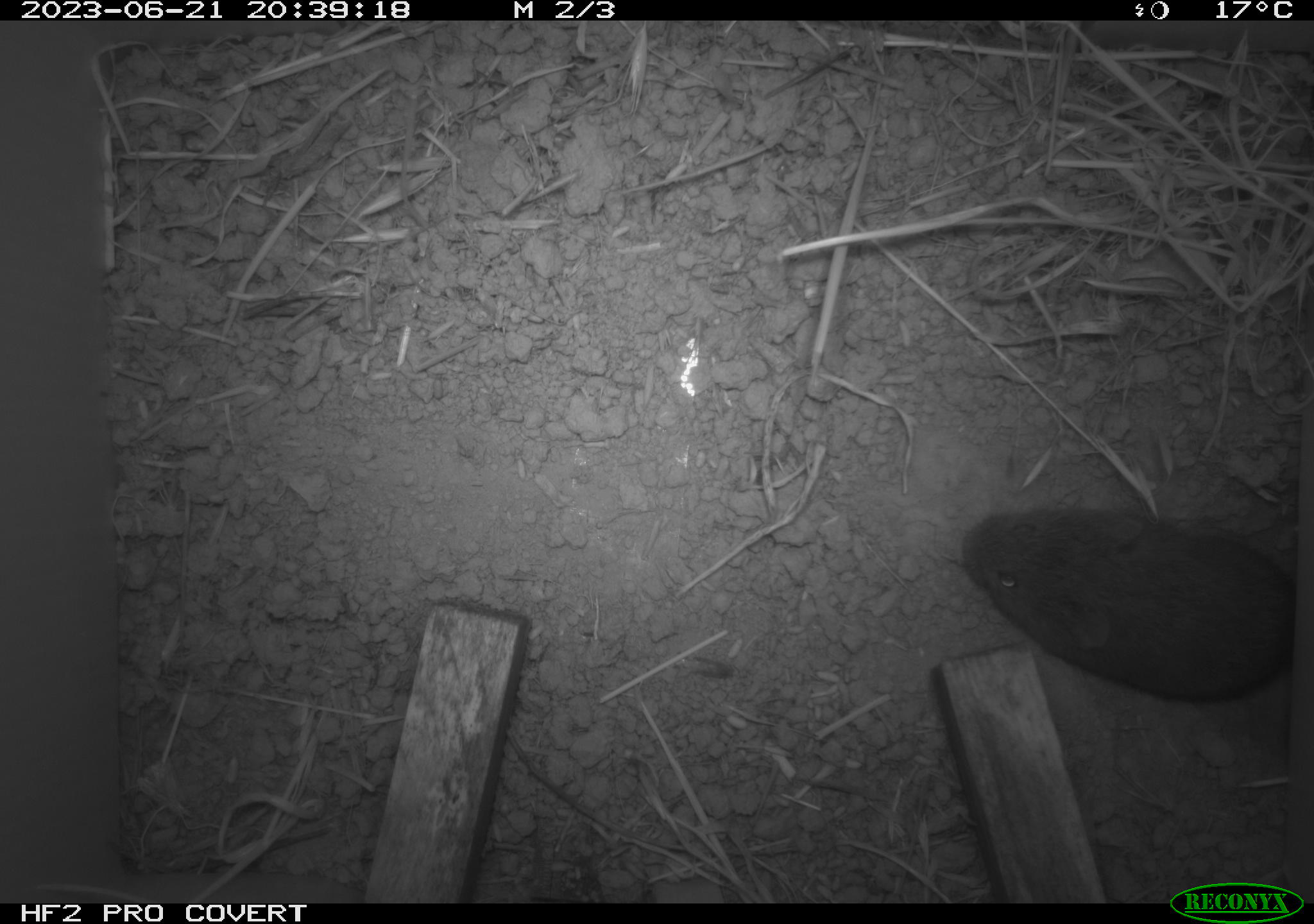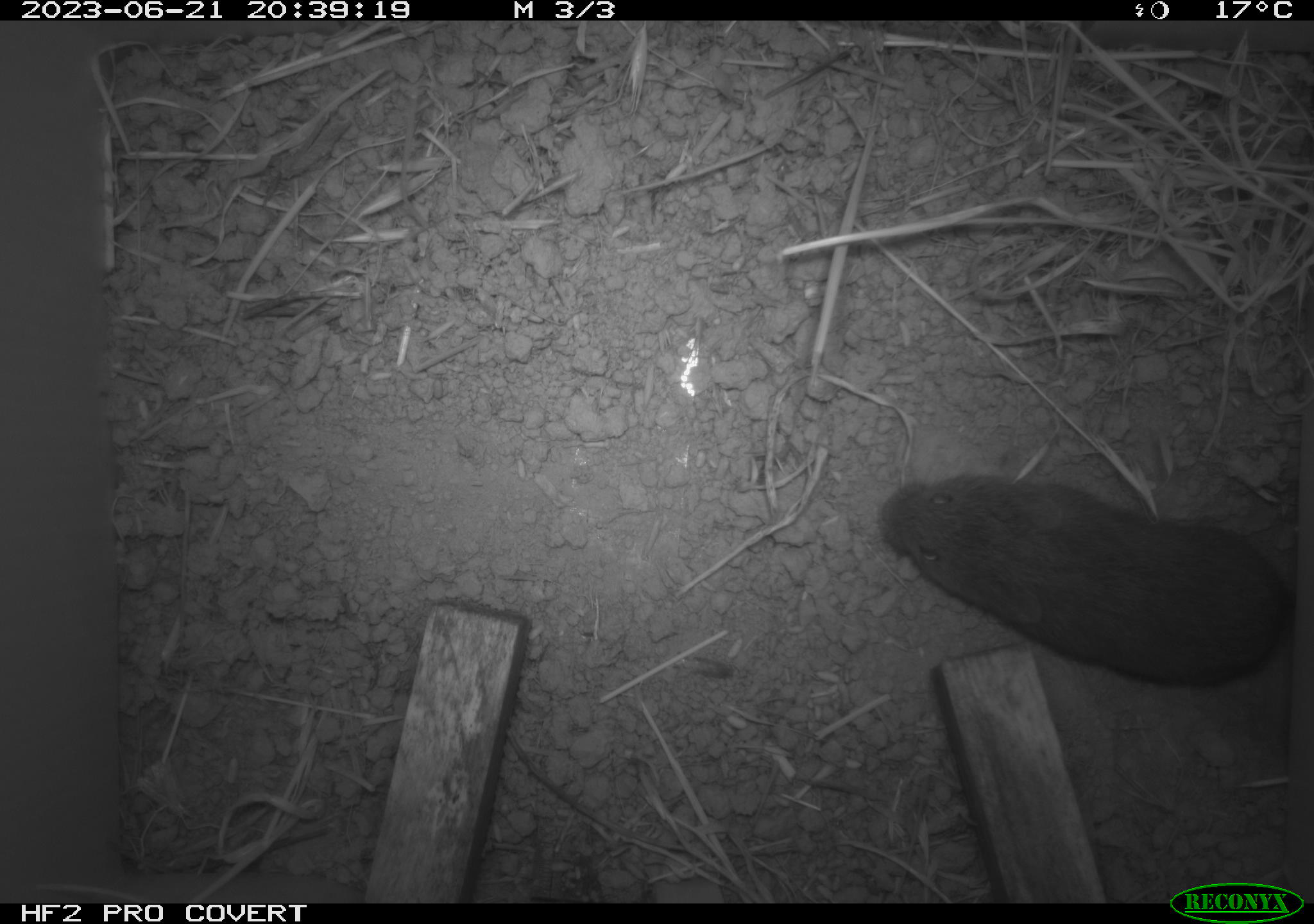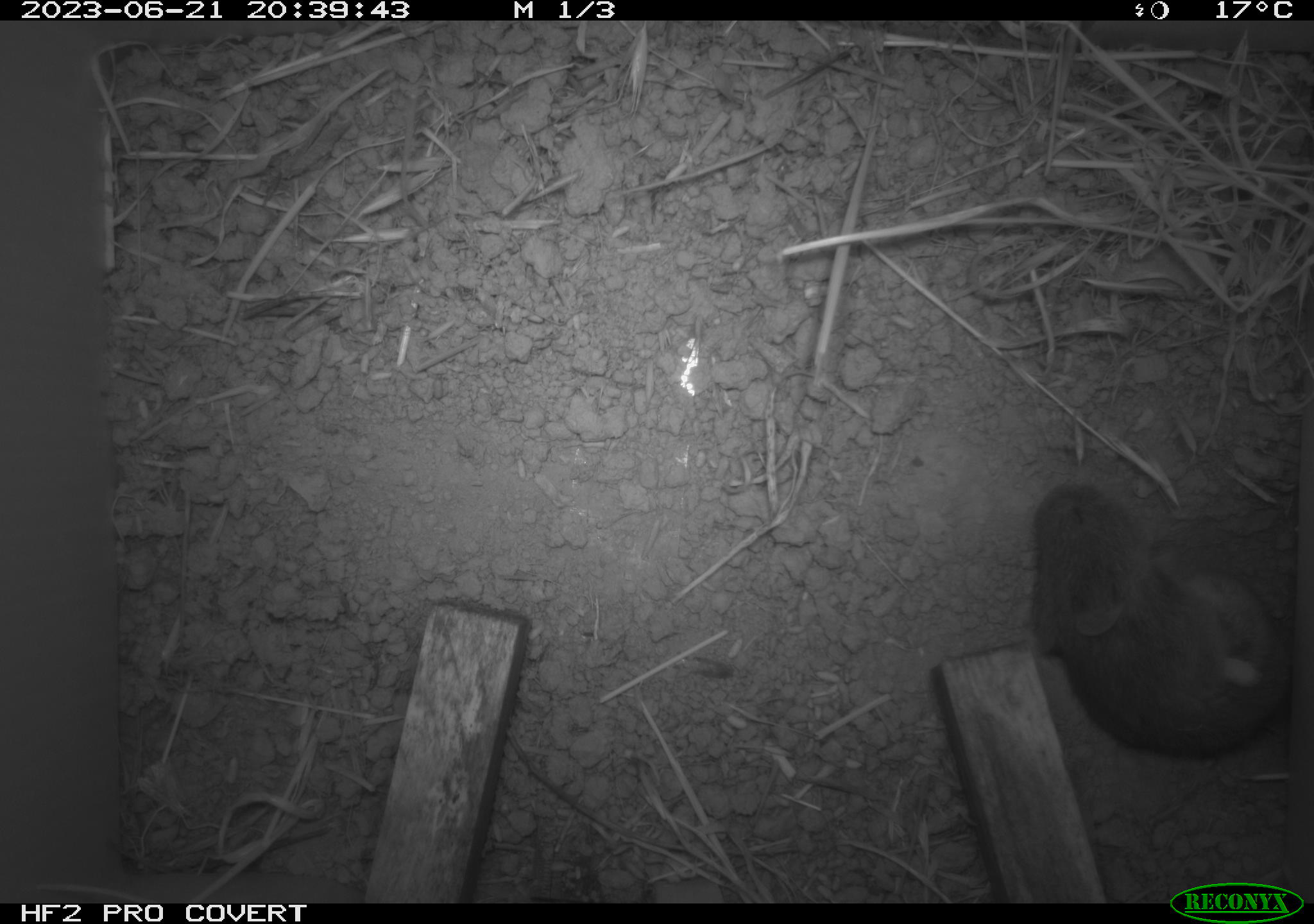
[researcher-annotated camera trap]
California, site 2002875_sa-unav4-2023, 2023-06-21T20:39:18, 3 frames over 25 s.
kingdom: Animalia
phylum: Chordata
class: Mammalia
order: Rodentia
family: Cricetidae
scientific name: Arvicolinae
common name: voles, lemmings, and muskrats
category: arvicolinae subfamily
Arvicolinae subfamily (voles, lemmings, and muskrats) (Arvicolinae).